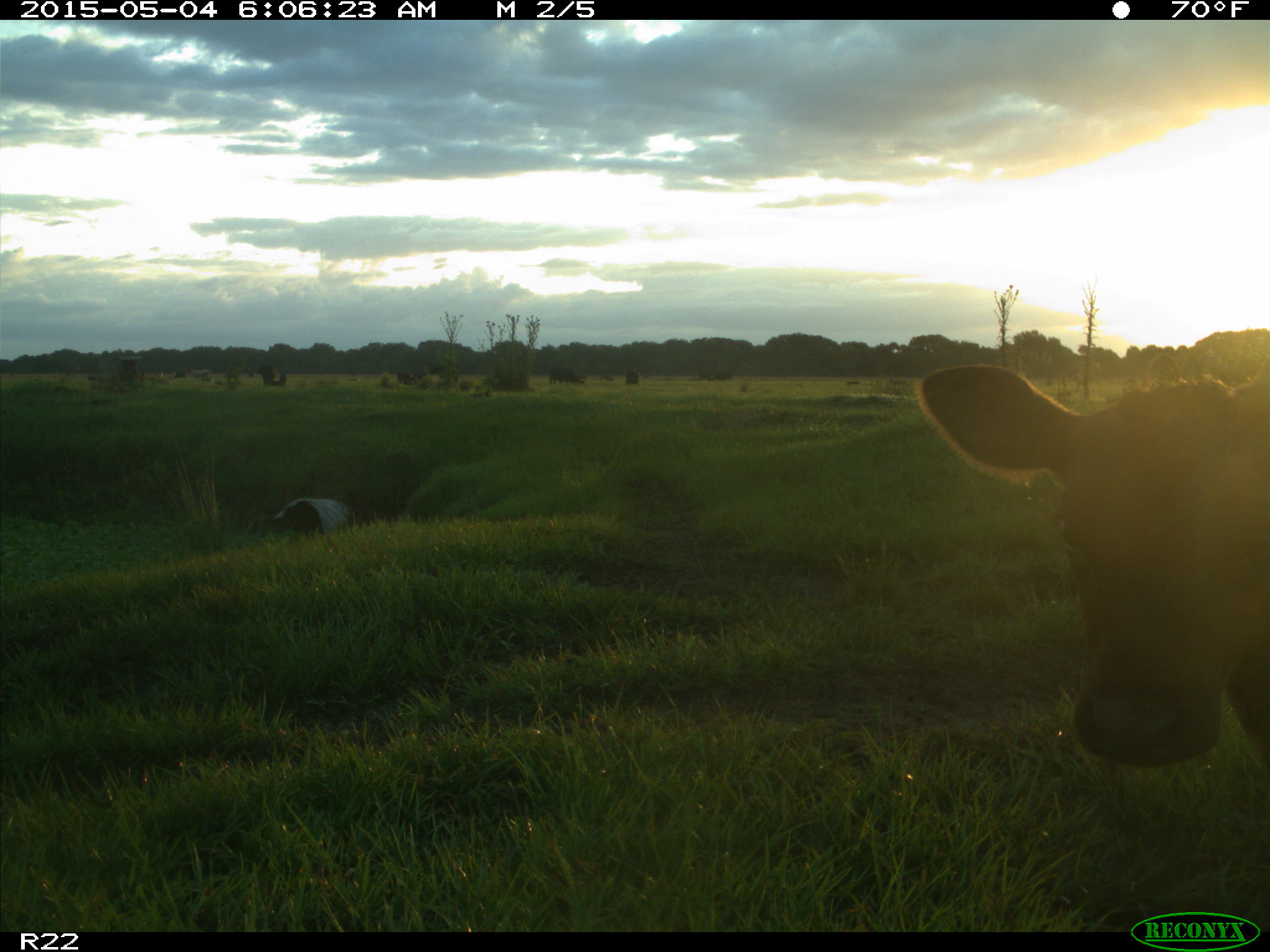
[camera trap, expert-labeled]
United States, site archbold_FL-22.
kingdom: Animalia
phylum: Chordata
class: Mammalia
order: Artiodactyla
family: Bovidae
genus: Bos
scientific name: Bos taurus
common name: domestic cow